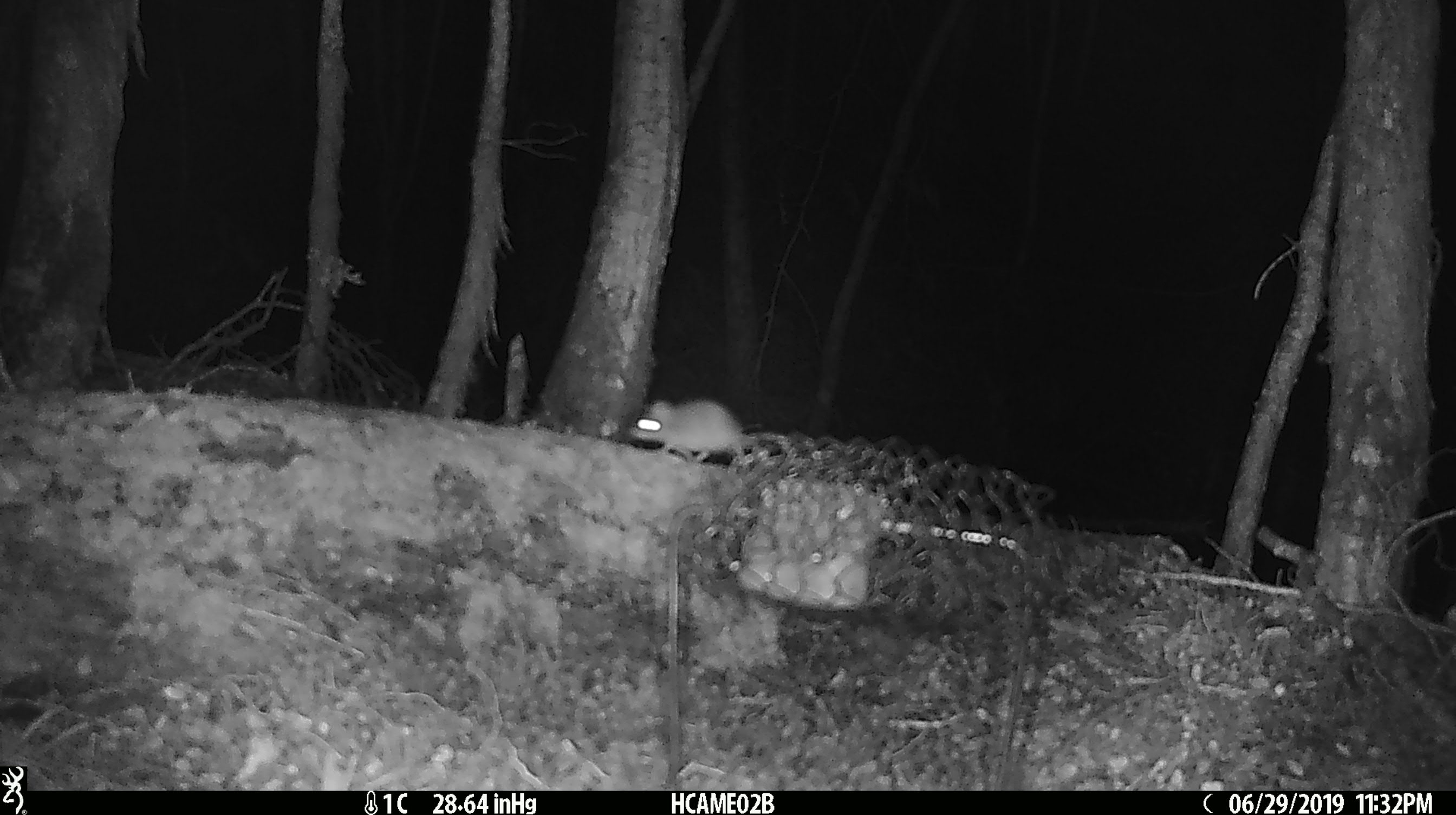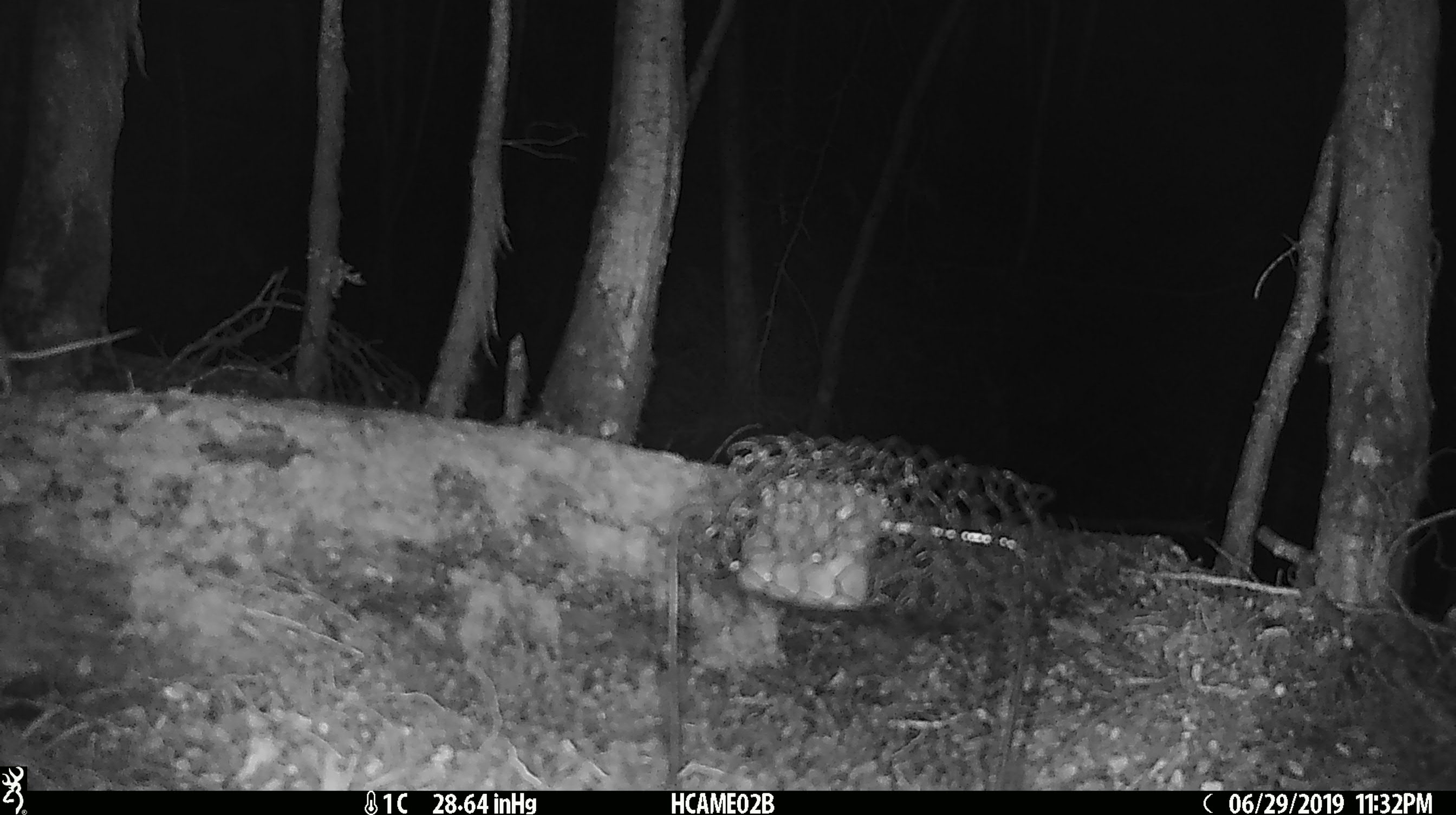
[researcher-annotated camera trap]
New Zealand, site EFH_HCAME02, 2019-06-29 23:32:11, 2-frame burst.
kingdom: Animalia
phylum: Chordata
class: Mammalia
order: Rodentia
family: Muridae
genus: Mus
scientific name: Mus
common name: mouse